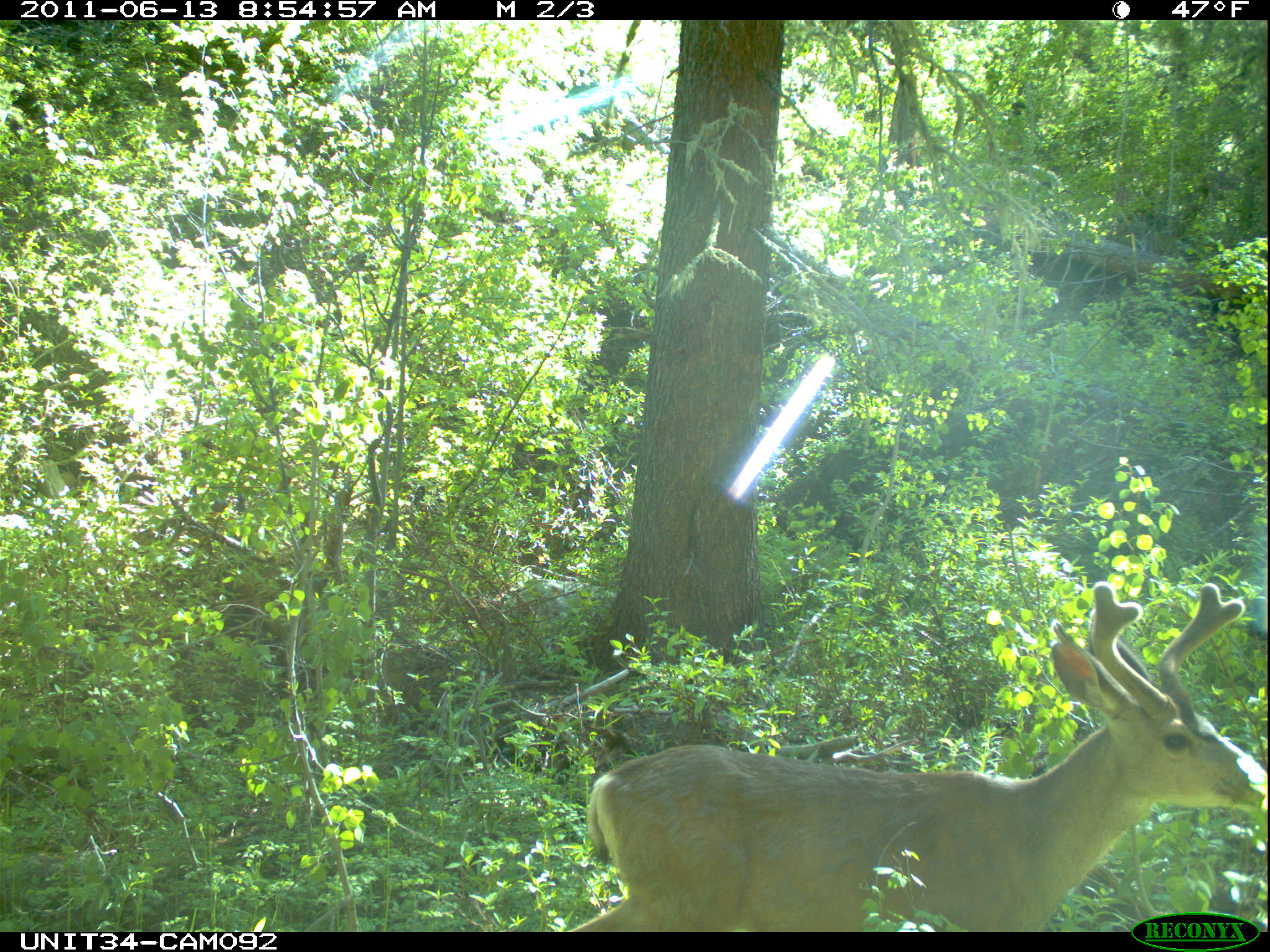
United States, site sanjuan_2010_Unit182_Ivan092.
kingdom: Animalia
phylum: Chordata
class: Mammalia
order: Artiodactyla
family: Cervidae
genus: Odocoileus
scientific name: Odocoileus hemionus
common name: mule deer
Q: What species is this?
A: Odocoileus hemionus (mule deer).